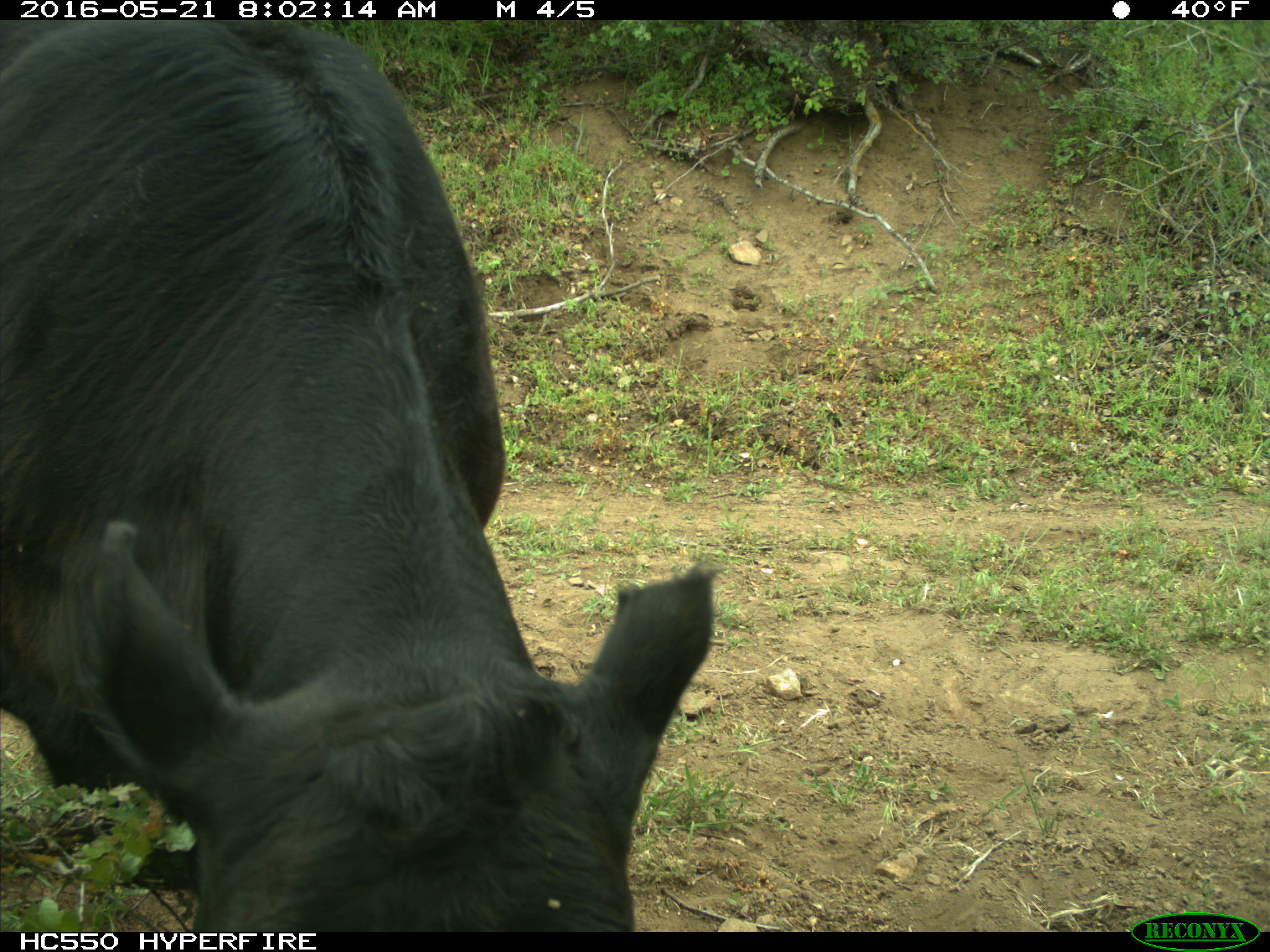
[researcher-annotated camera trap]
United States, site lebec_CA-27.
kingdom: Animalia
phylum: Chordata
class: Mammalia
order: Artiodactyla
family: Bovidae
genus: Bos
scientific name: Bos taurus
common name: domestic cow